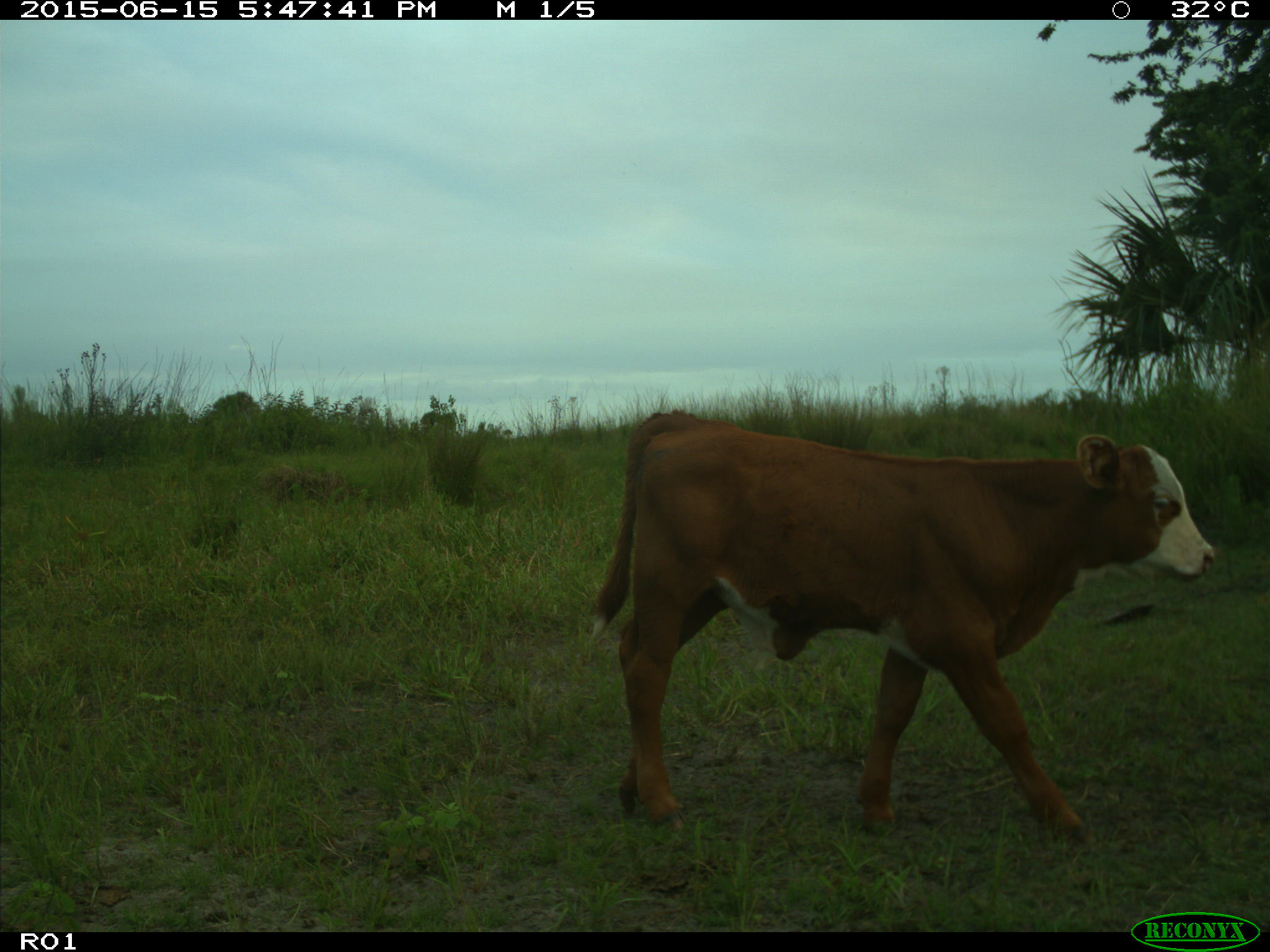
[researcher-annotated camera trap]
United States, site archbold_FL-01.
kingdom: Animalia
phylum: Chordata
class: Mammalia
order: Artiodactyla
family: Bovidae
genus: Bos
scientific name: Bos taurus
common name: domestic cow